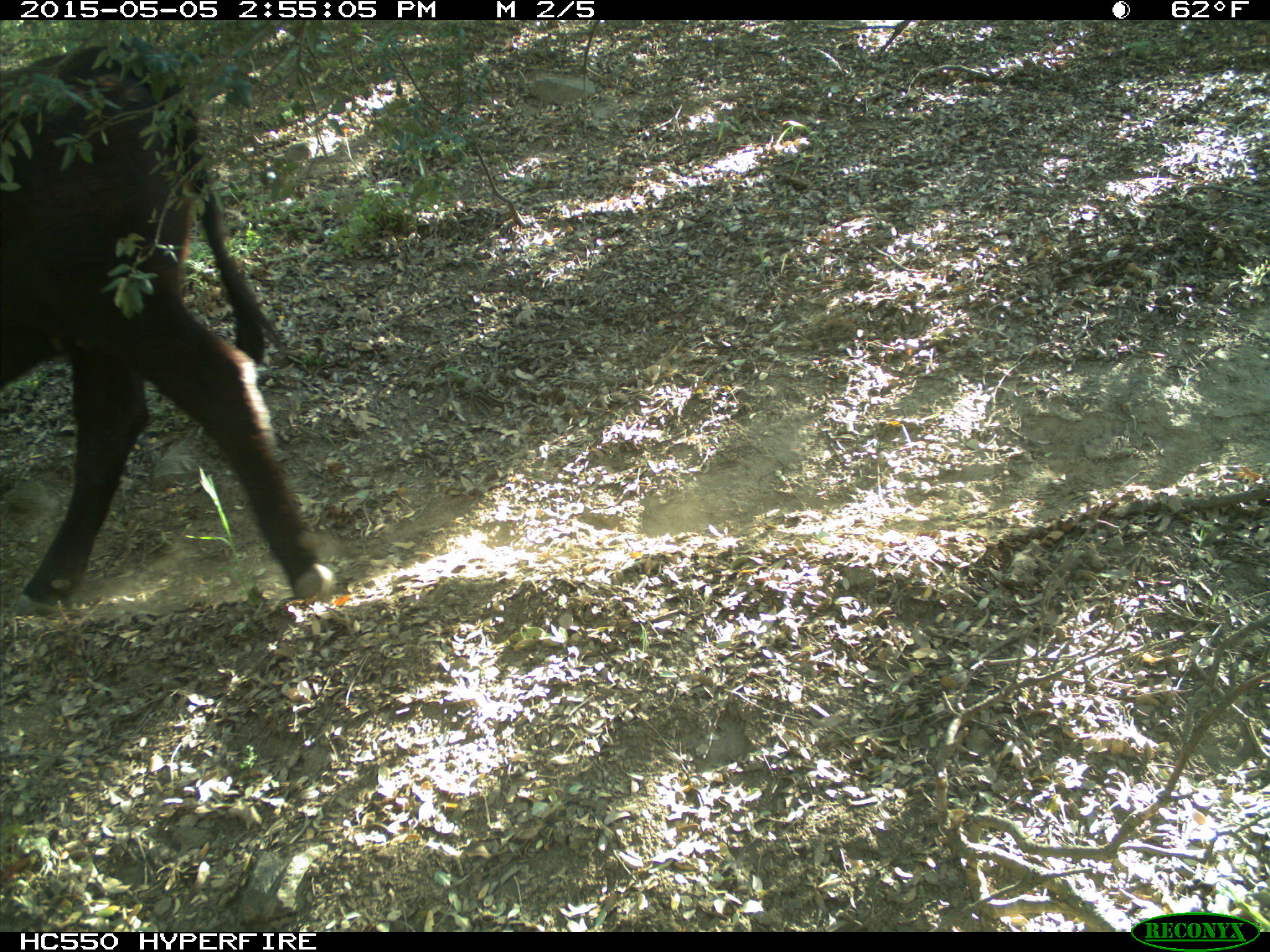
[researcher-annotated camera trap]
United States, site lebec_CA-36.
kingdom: Animalia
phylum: Chordata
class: Mammalia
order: Artiodactyla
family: Bovidae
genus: Bos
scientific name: Bos taurus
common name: domestic cow